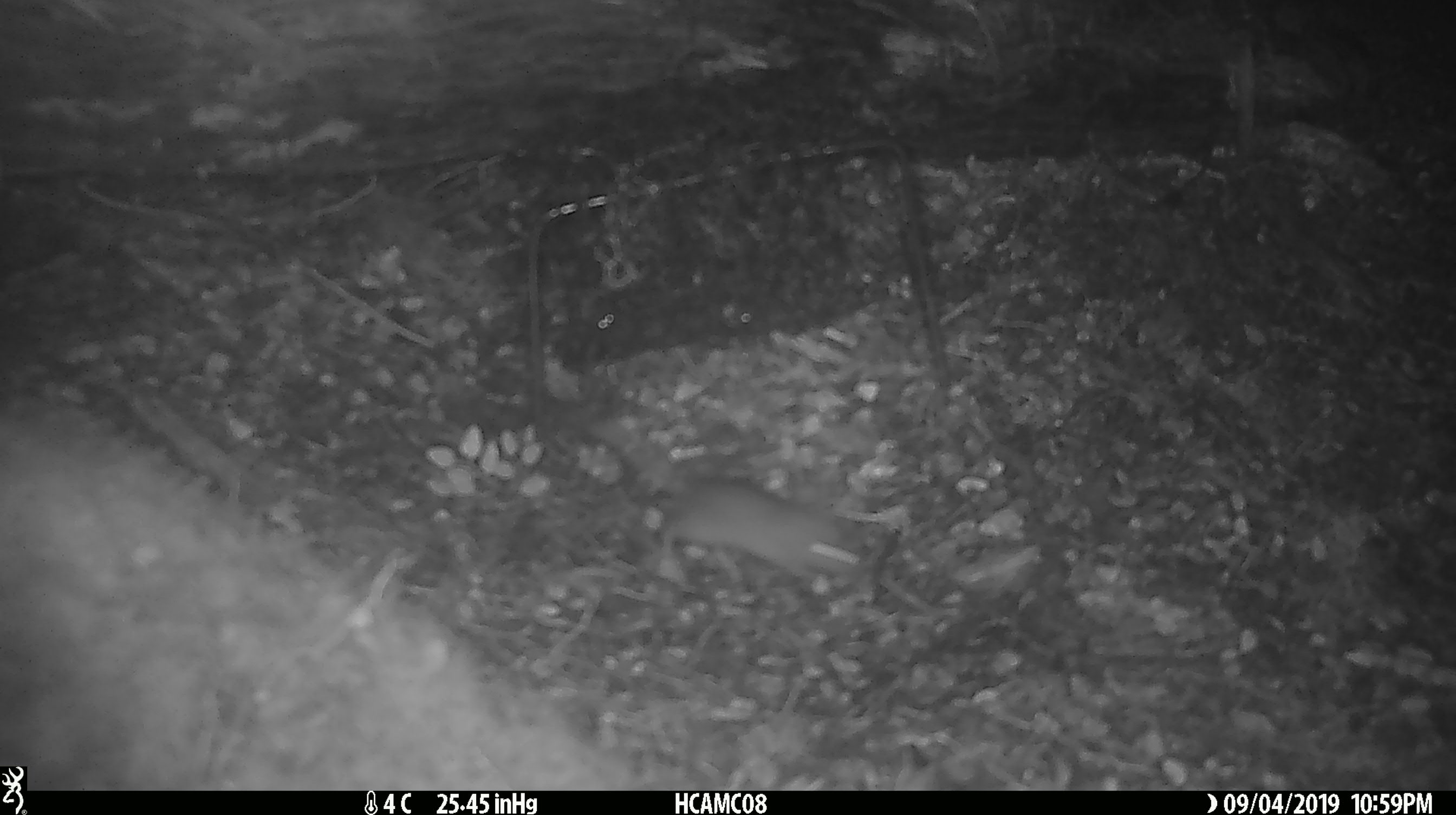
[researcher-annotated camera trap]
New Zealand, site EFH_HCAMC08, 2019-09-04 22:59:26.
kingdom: Animalia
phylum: Chordata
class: Mammalia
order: Rodentia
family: Muridae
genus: Mus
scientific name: Mus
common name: mouse